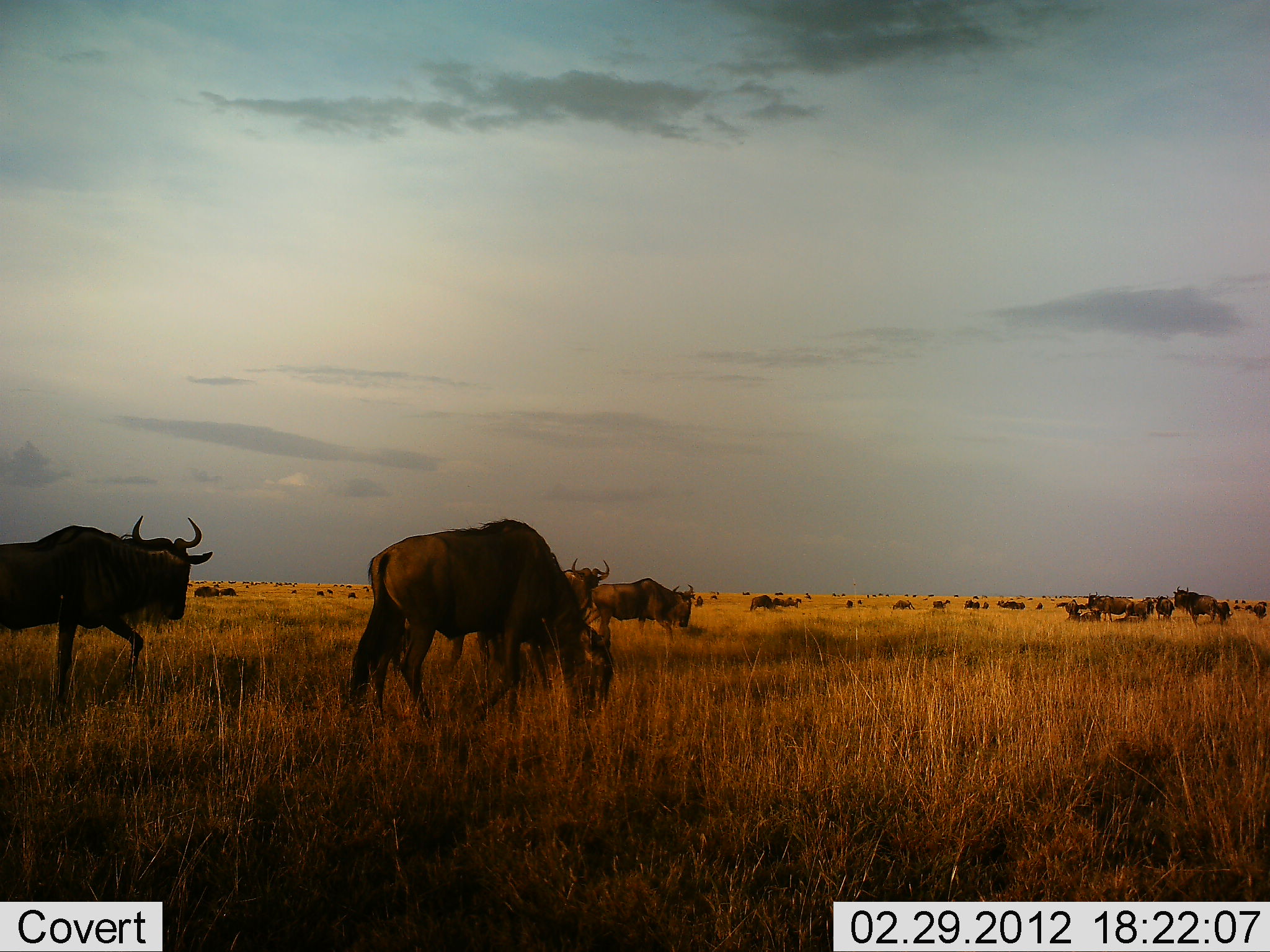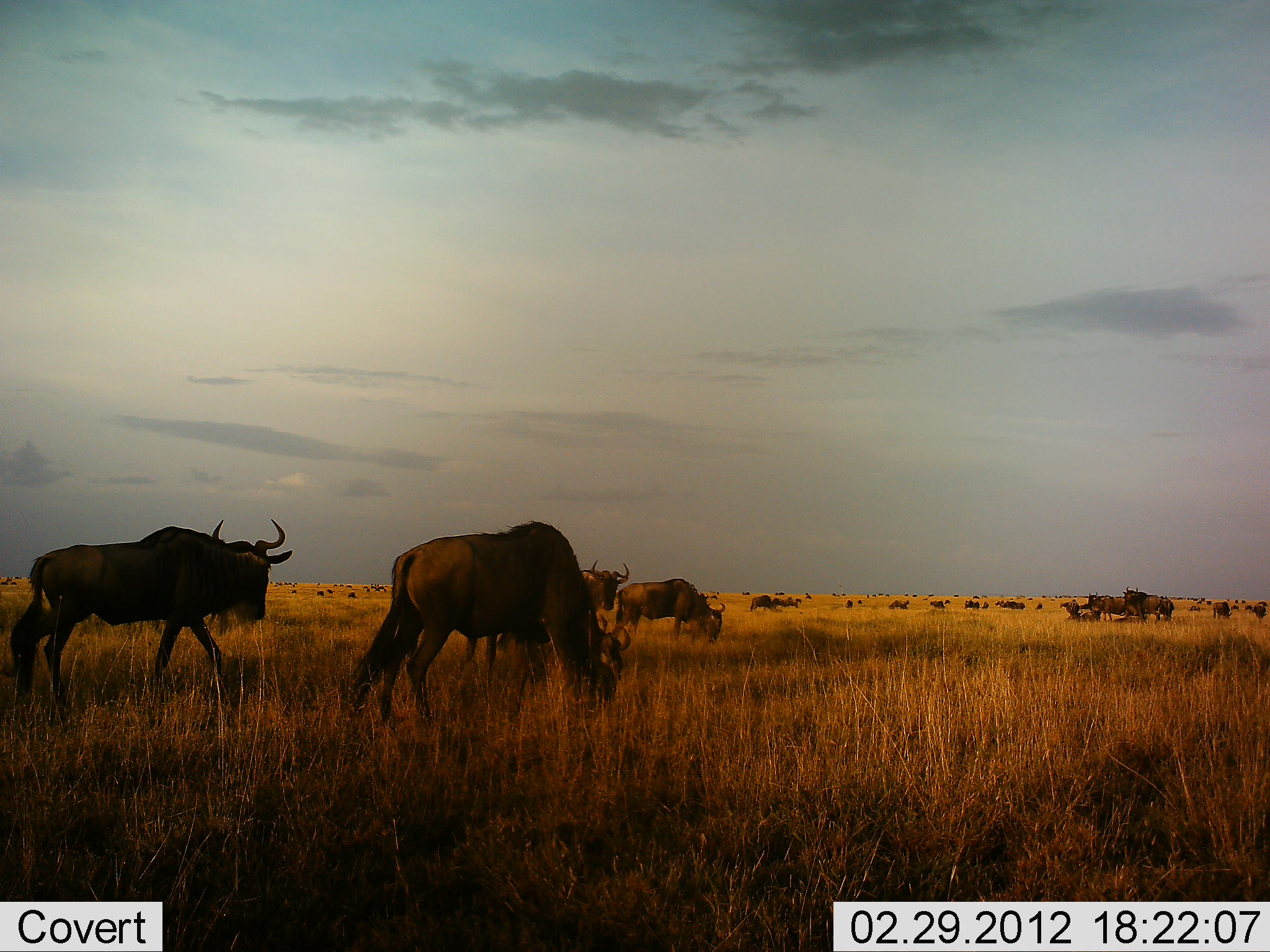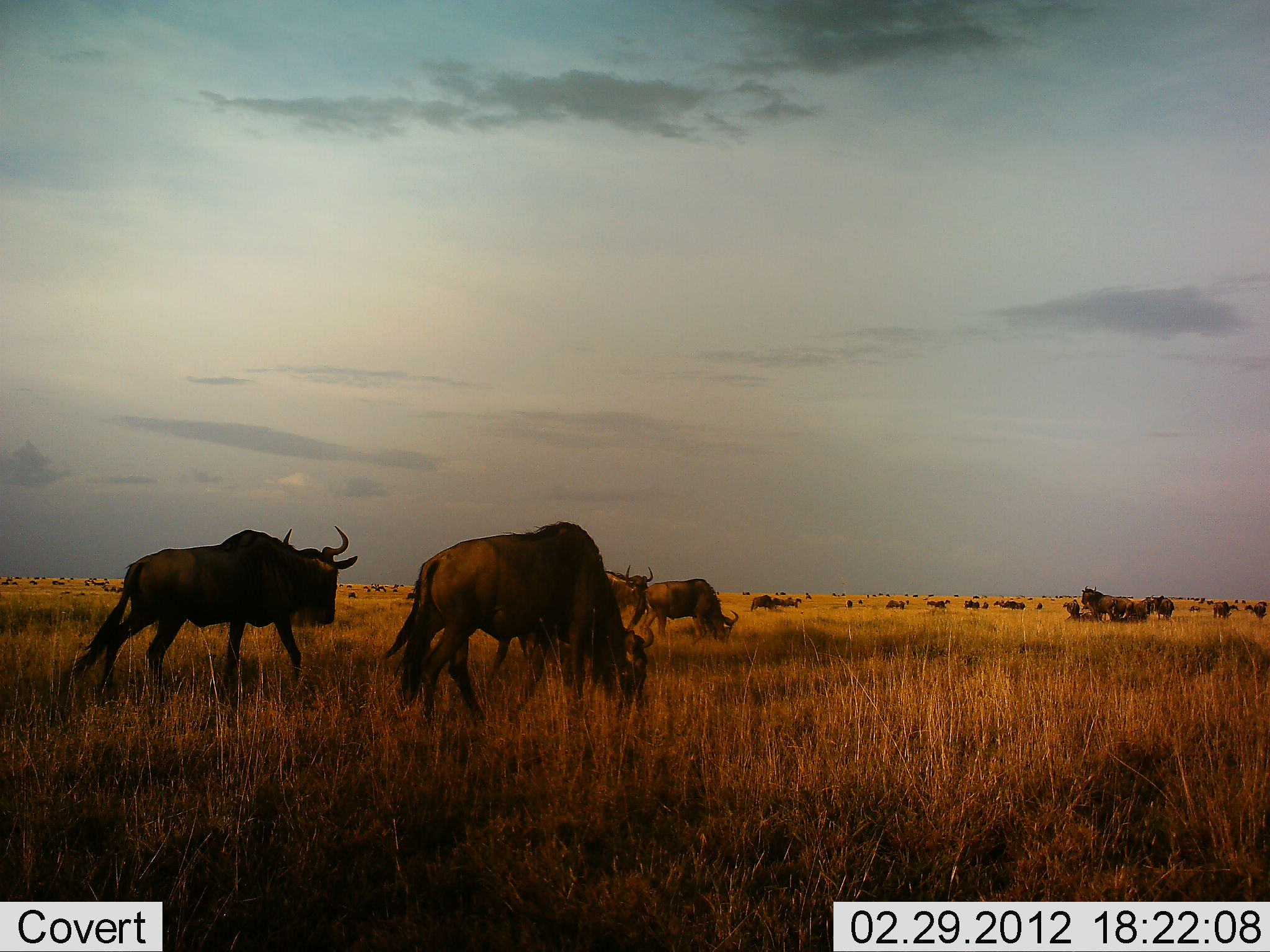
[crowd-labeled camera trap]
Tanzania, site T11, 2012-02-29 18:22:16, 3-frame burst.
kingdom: Animalia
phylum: Chordata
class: Mammalia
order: Artiodactyla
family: Bovidae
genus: Connochaetes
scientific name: Connochaetes taurinus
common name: blue wildebeest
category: wildebeest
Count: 11-50.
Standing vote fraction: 65%.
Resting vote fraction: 15%.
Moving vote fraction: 75%.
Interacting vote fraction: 0%.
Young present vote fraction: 0%.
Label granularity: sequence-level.